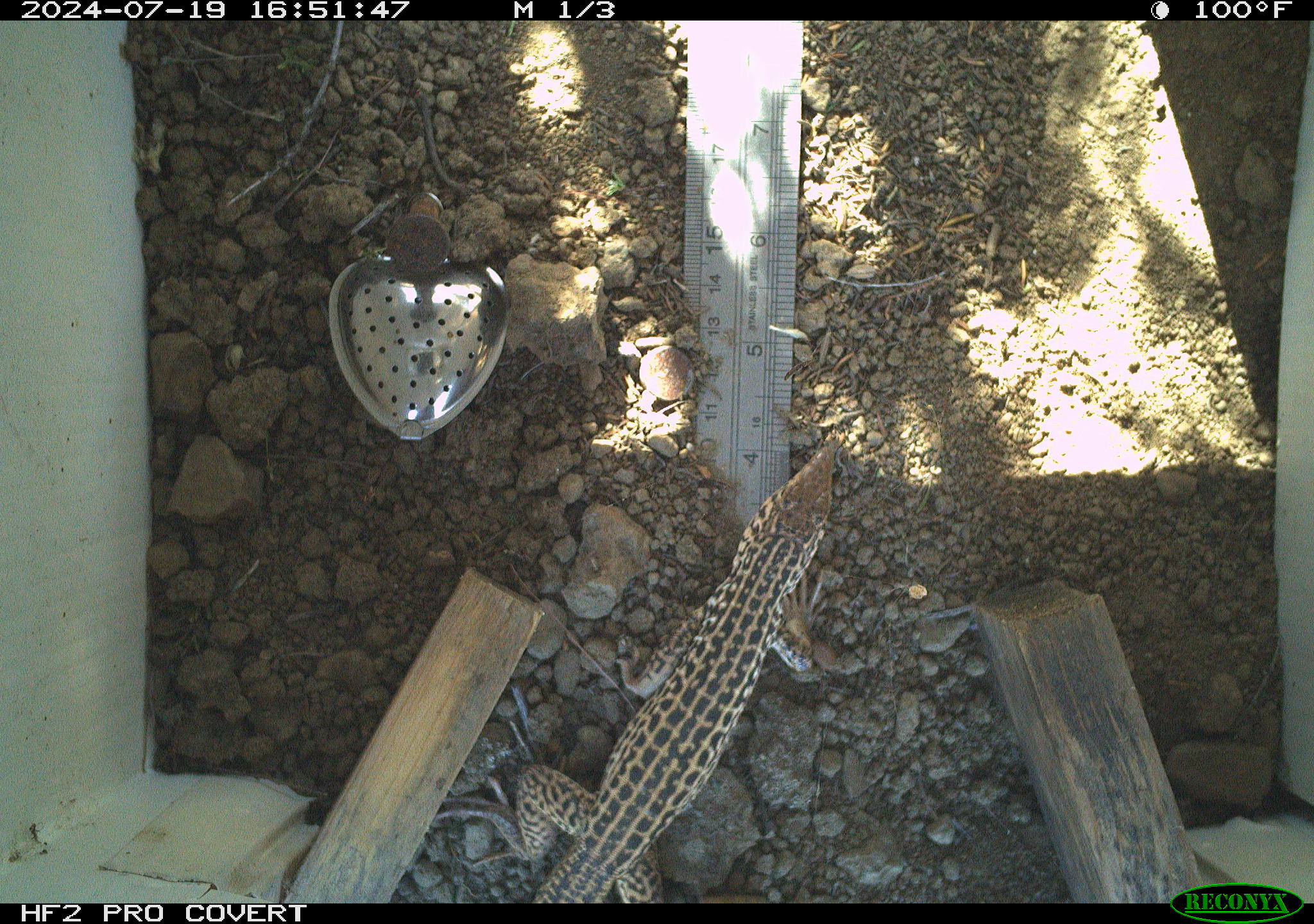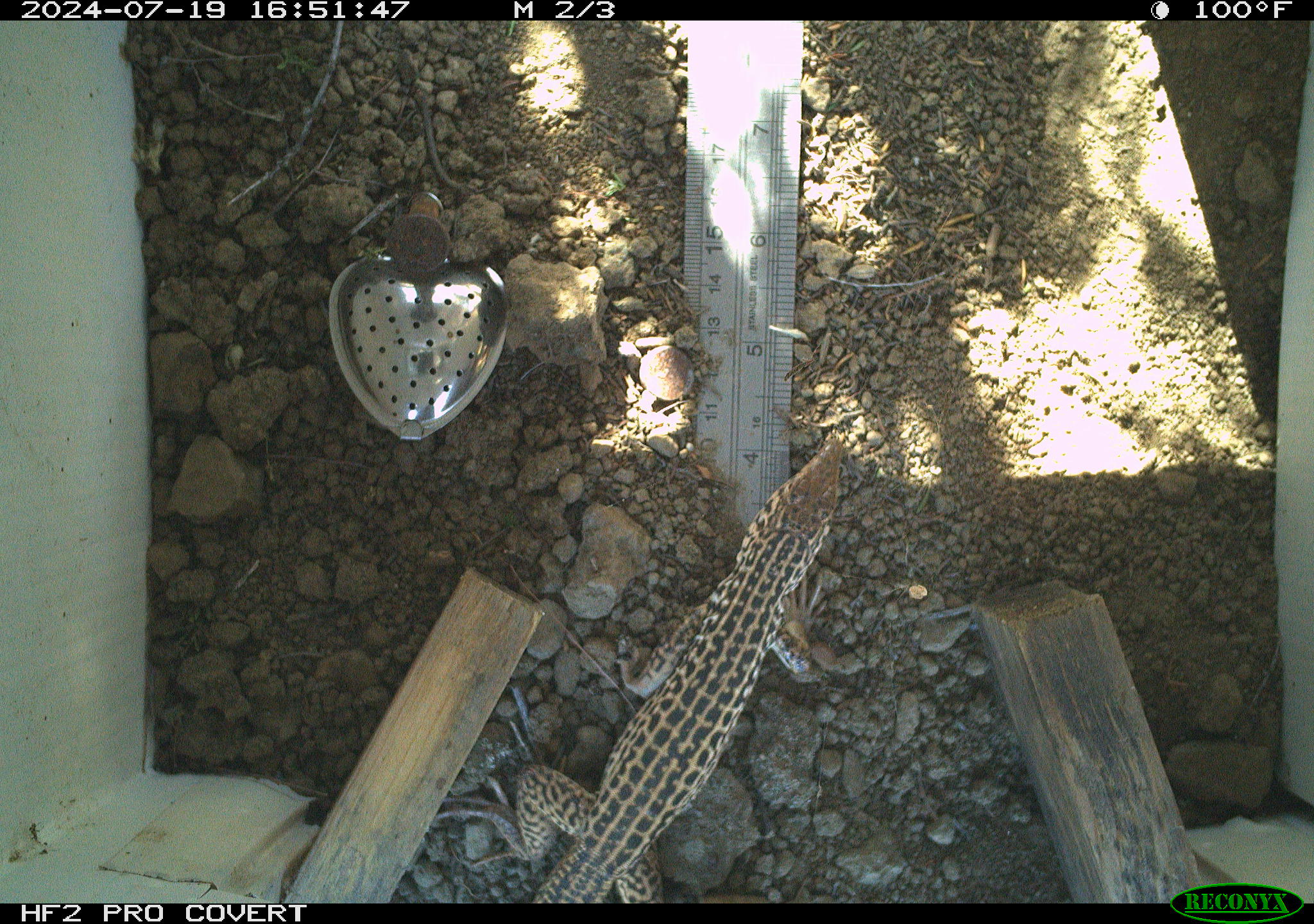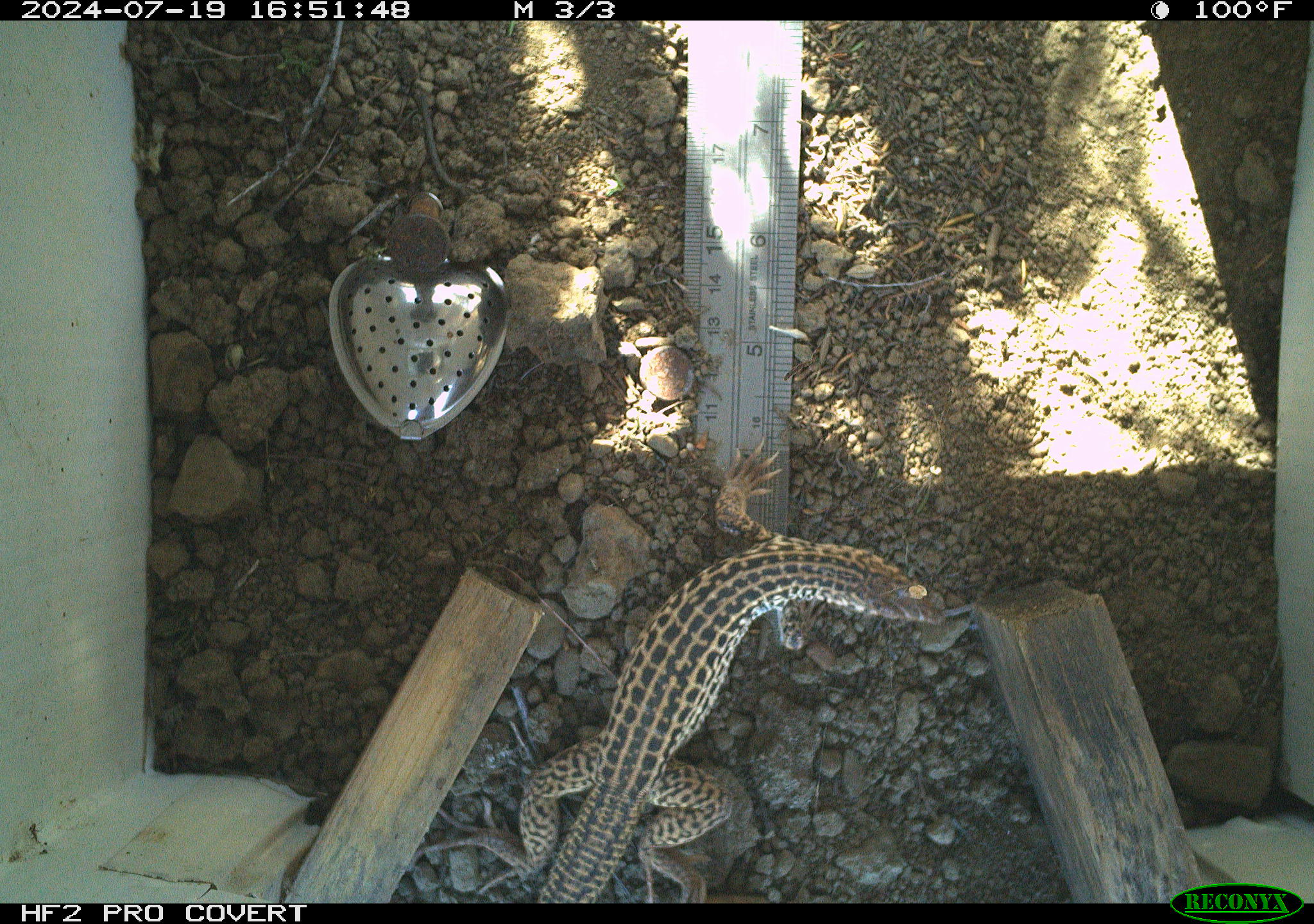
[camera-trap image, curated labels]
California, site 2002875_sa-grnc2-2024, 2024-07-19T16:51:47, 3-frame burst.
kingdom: Animalia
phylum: Chordata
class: Reptilia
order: Squamata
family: Teiidae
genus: Aspidoscelis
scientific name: Aspidoscelis tigris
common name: western whiptail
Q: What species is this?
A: Western whiptail (Aspidoscelis tigris).